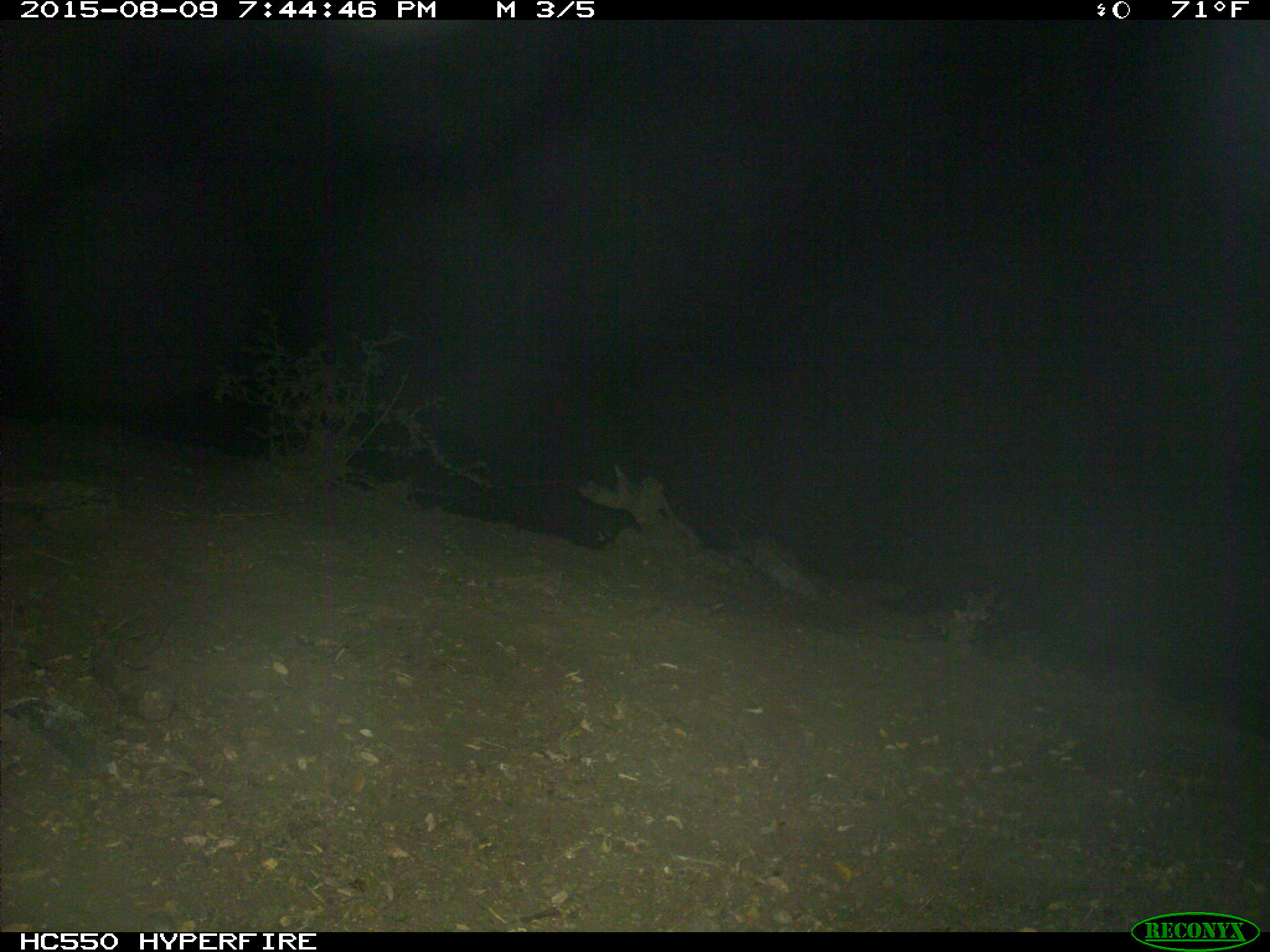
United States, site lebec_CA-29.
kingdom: Animalia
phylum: Chordata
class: Mammalia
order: Artiodactyla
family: Suidae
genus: Sus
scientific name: Sus scrofa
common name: wild boar